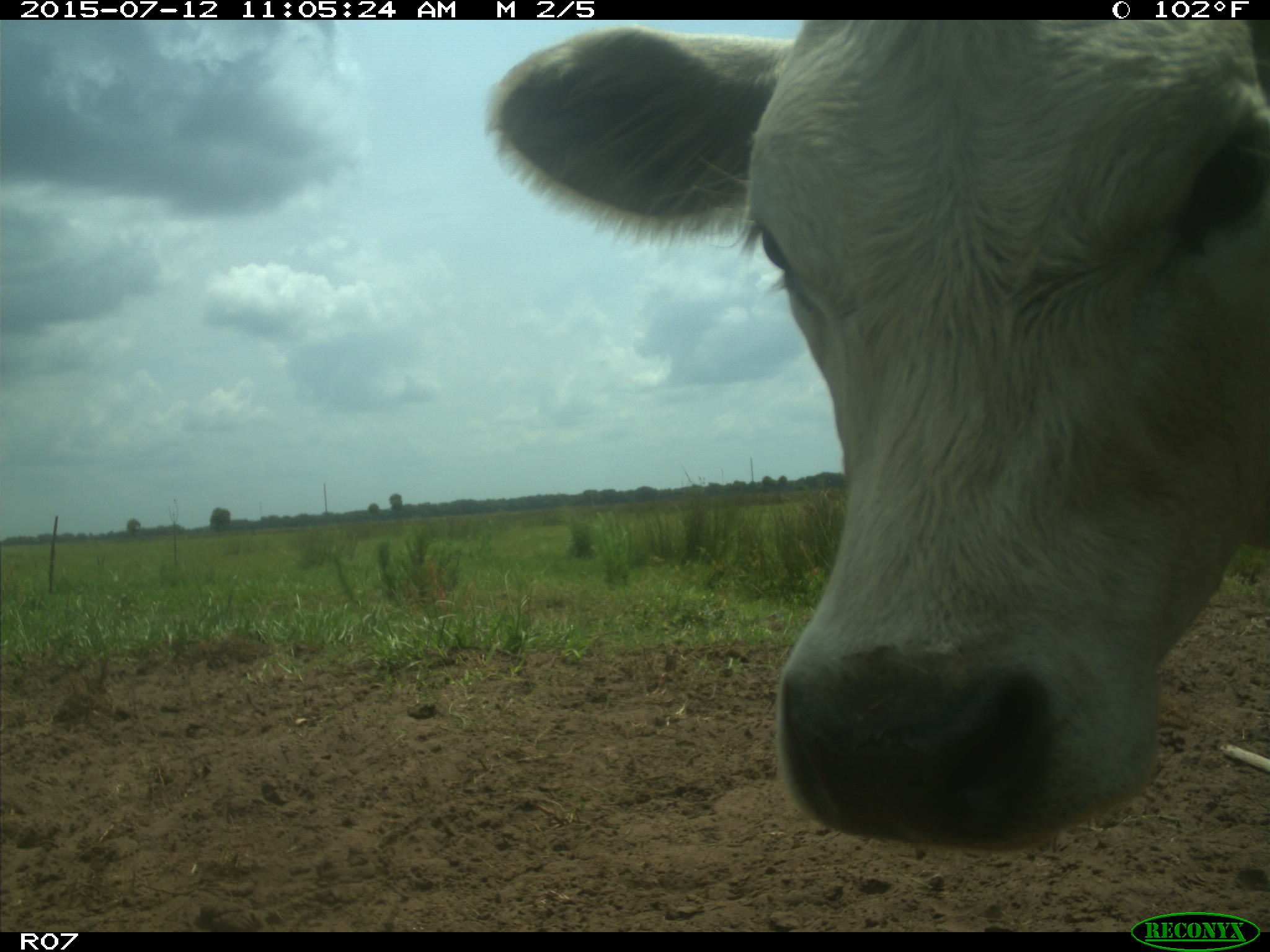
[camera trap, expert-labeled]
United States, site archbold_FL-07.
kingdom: Animalia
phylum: Chordata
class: Mammalia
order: Artiodactyla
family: Bovidae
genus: Bos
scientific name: Bos taurus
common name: domestic cow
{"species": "Bos taurus (domestic cow)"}